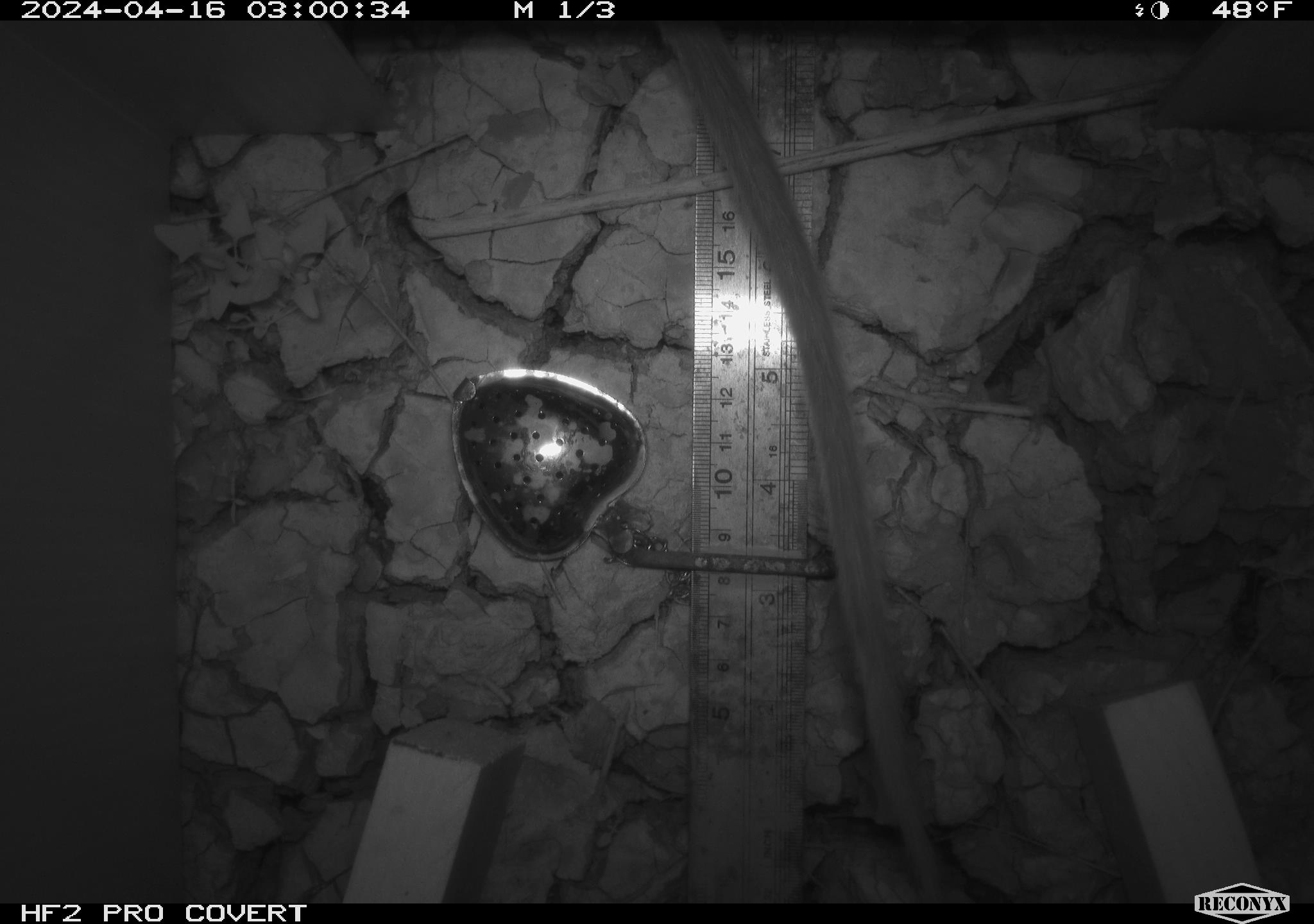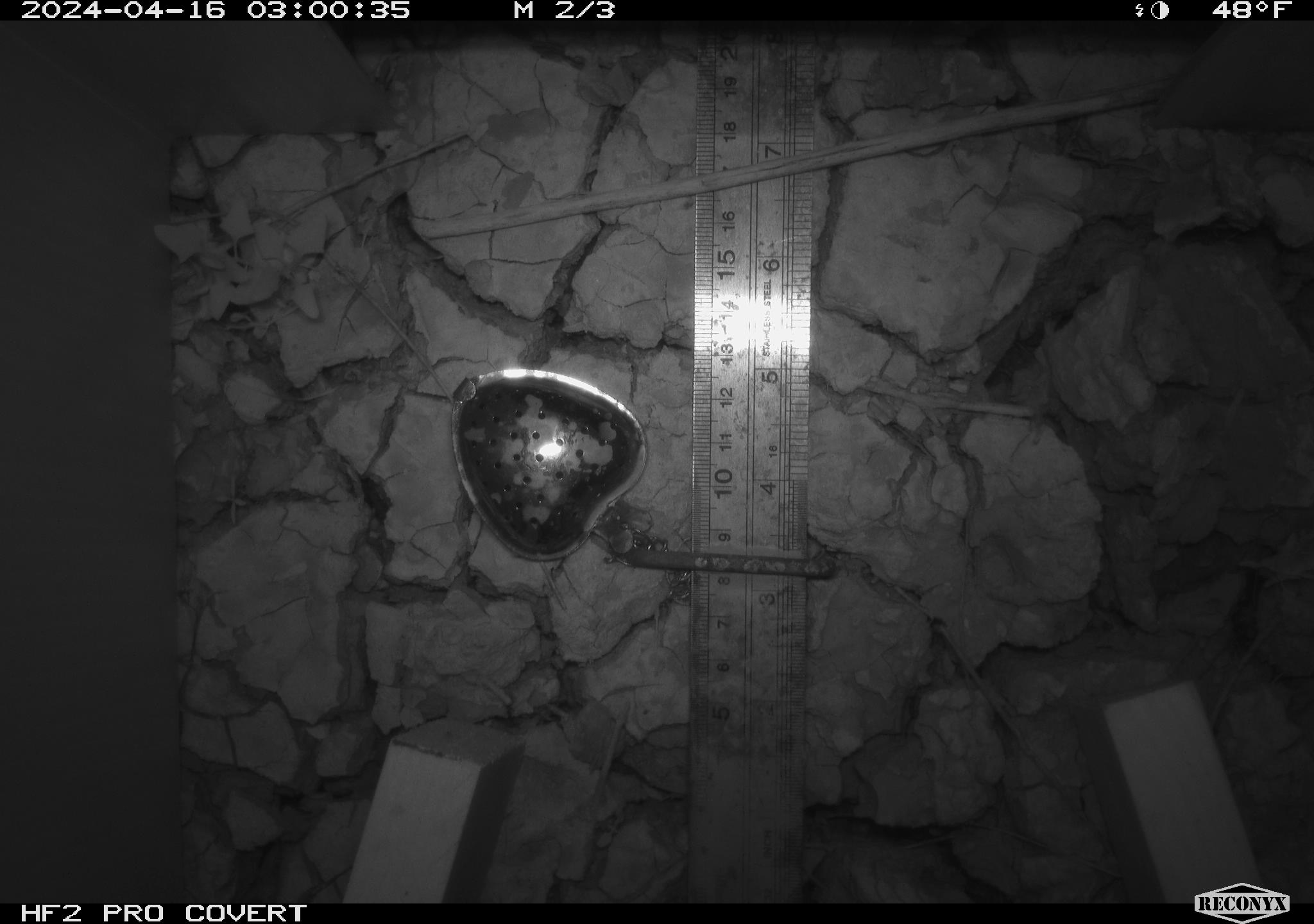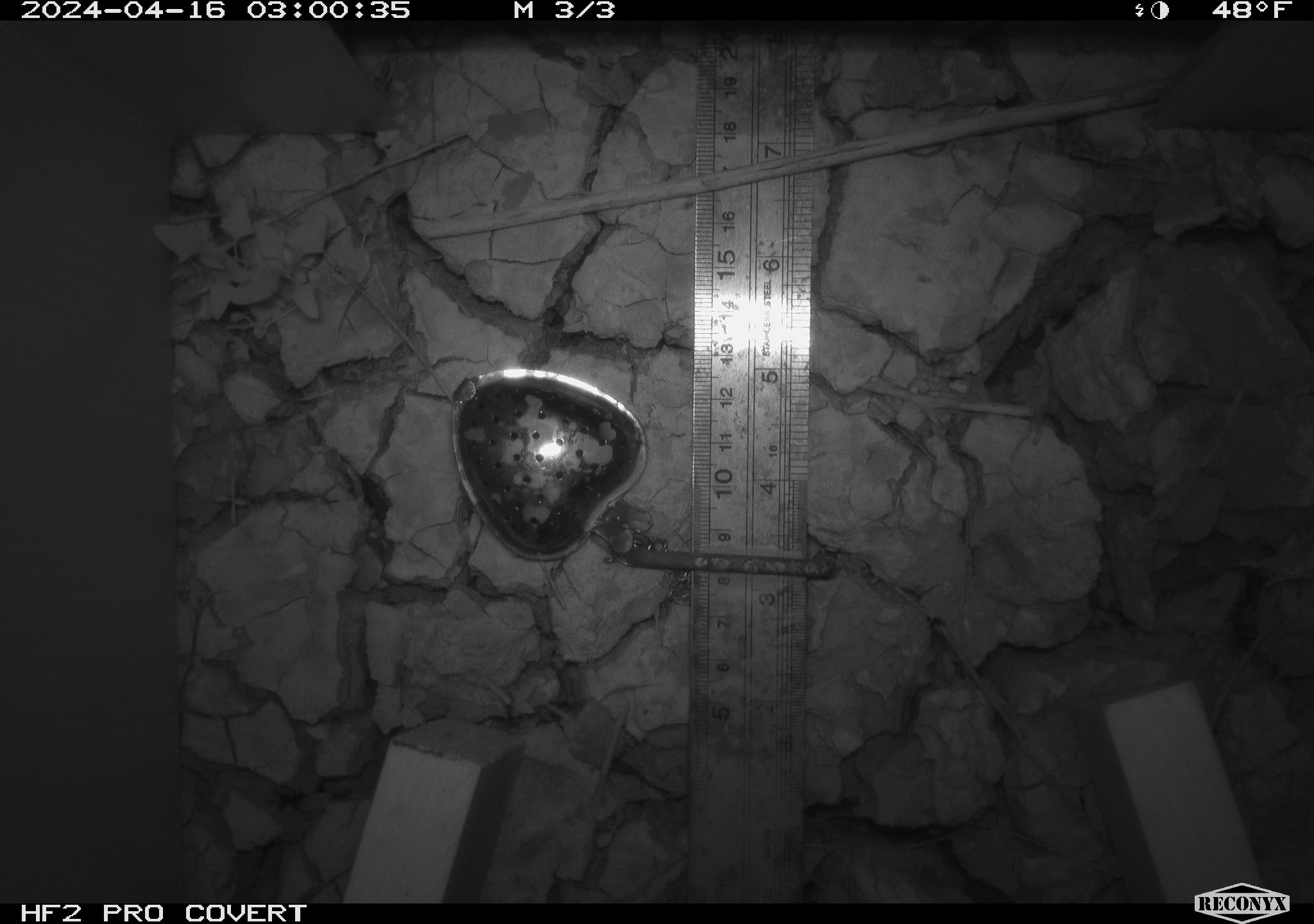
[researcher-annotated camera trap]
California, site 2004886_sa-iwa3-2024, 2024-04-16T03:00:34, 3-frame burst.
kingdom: Animalia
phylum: Chordata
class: Mammalia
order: Rodentia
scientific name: Rodentia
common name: woodrat or rat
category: woodrat or rat species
Woodrat or rat species (woodrat or rat) (Rodentia).